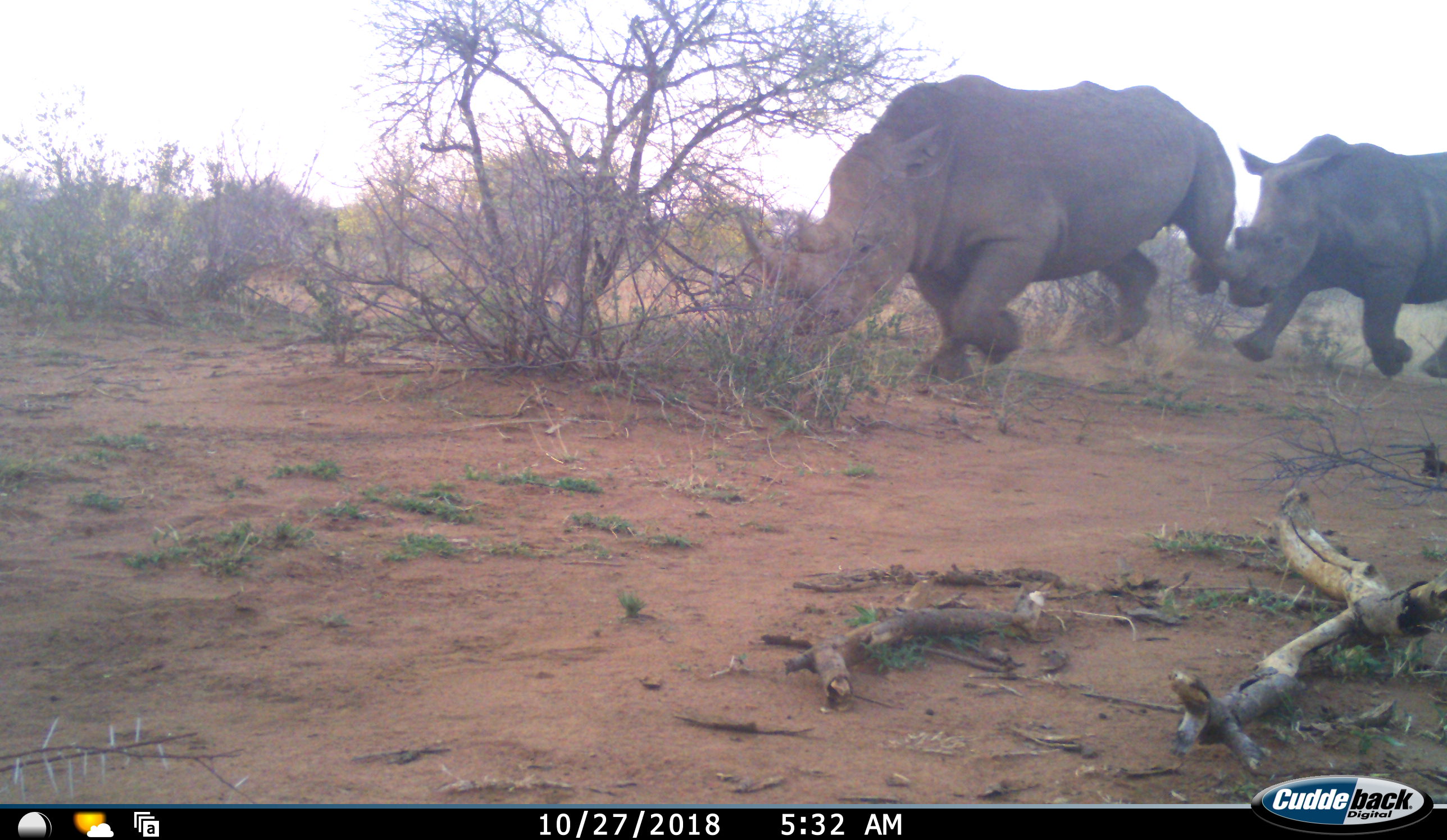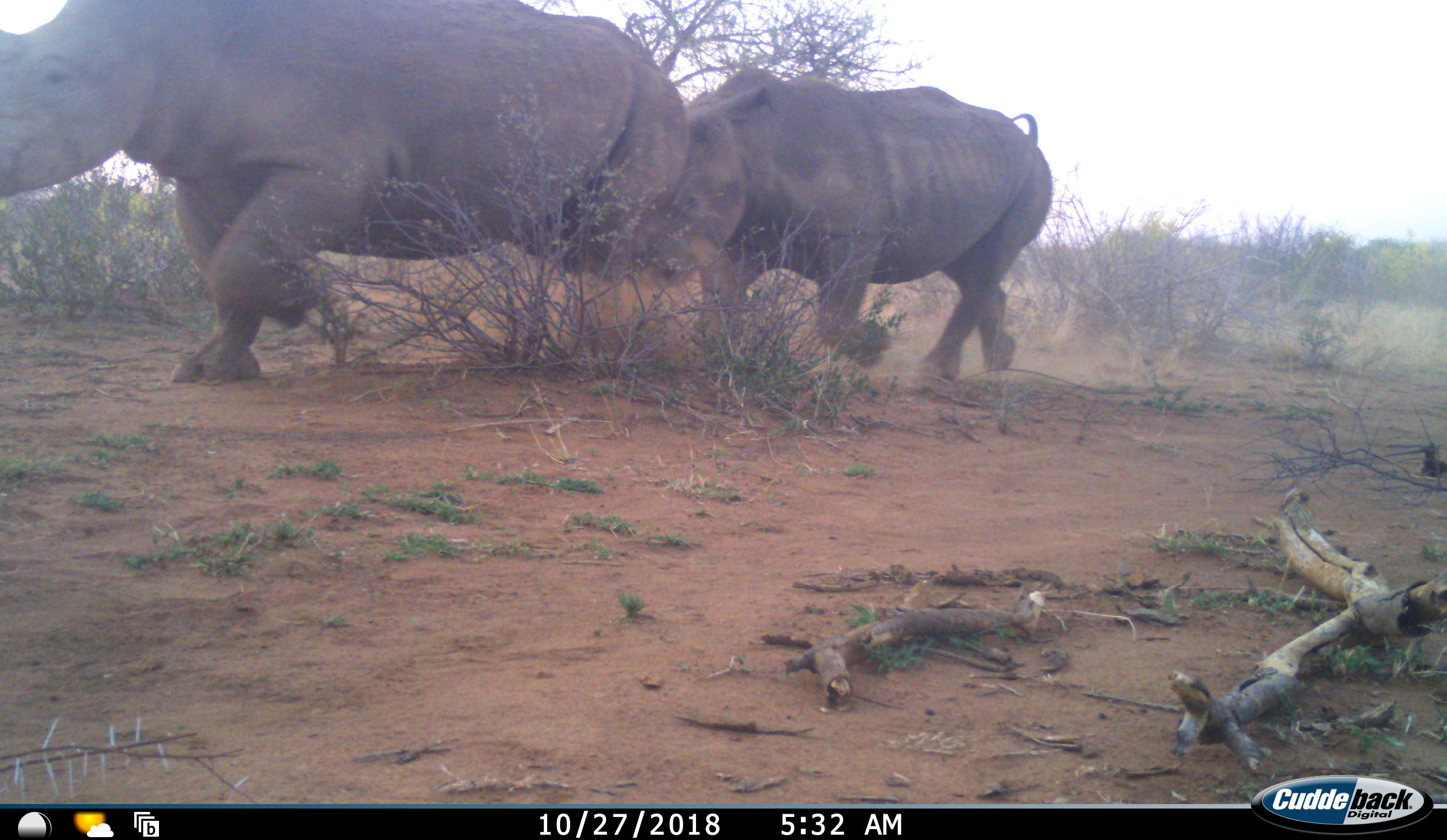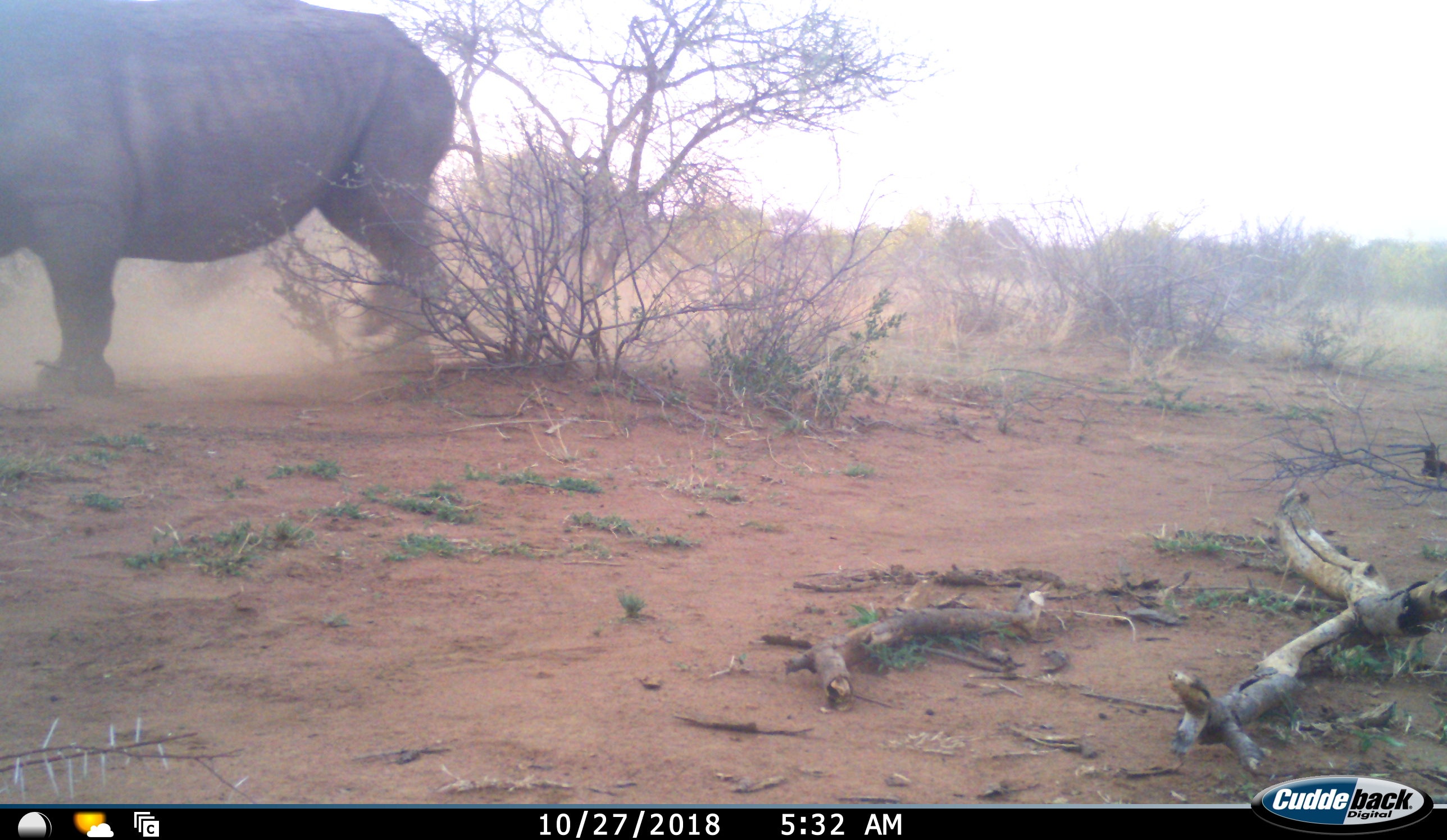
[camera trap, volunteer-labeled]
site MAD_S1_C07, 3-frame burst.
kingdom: Animalia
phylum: Chordata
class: Mammalia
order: Perissodactyla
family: Rhinocerotidae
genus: Ceratotherium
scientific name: Ceratotherium simum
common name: white rhinoceros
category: rhinoceroswhite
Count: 2.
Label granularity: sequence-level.